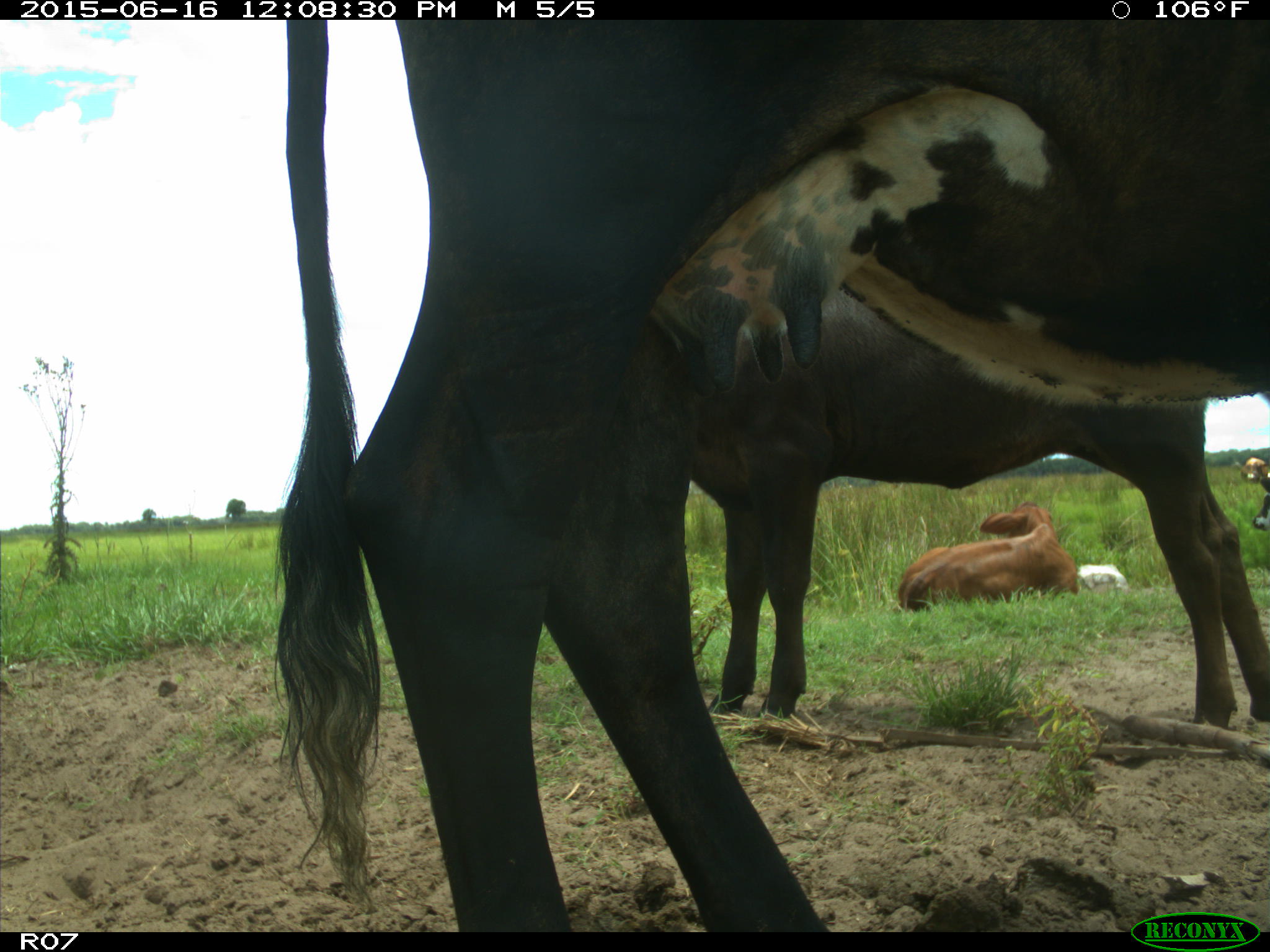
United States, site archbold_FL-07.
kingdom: Animalia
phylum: Chordata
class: Mammalia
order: Artiodactyla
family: Bovidae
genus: Bos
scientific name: Bos taurus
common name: domestic cow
Bos taurus (domestic cow).